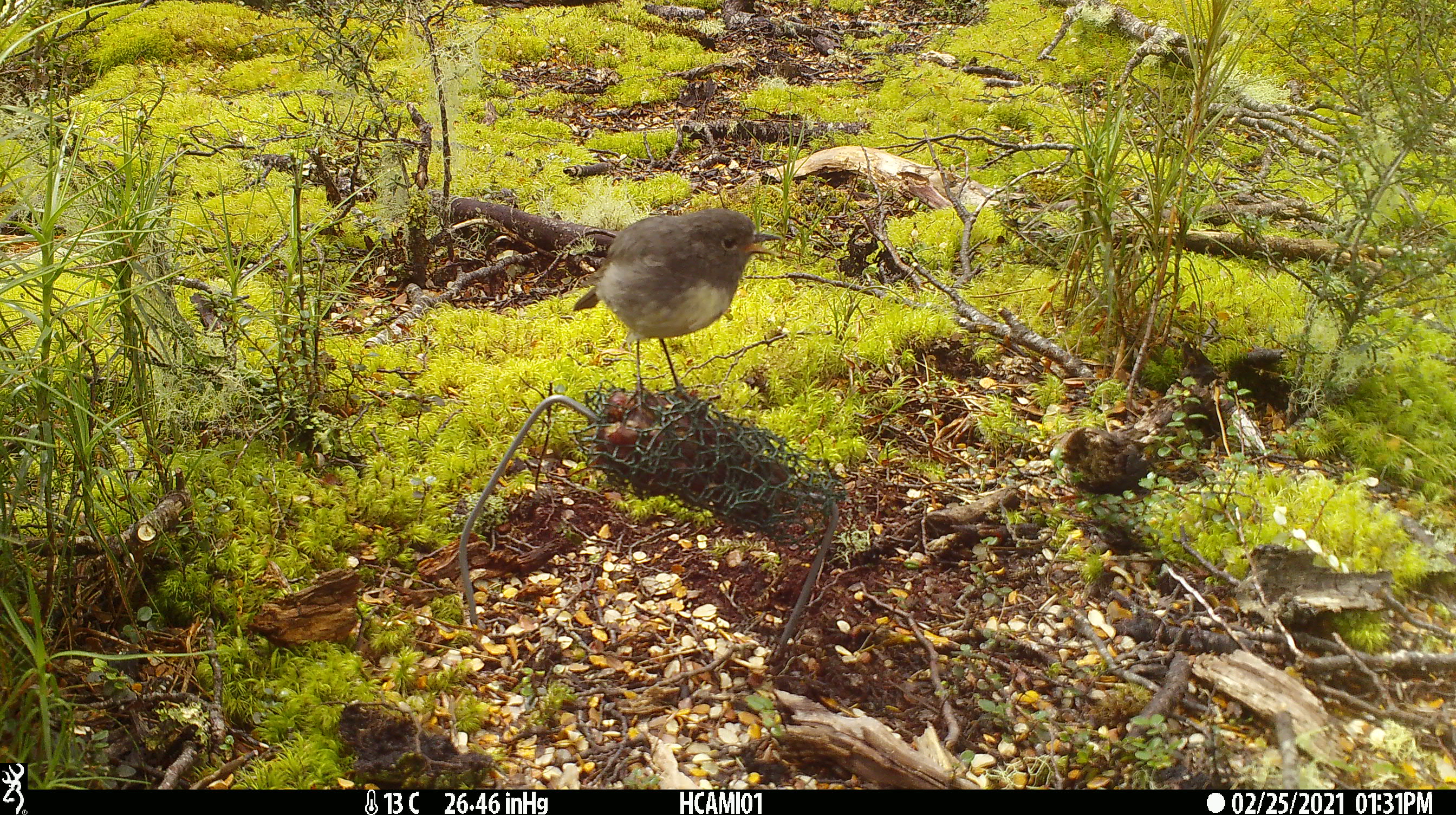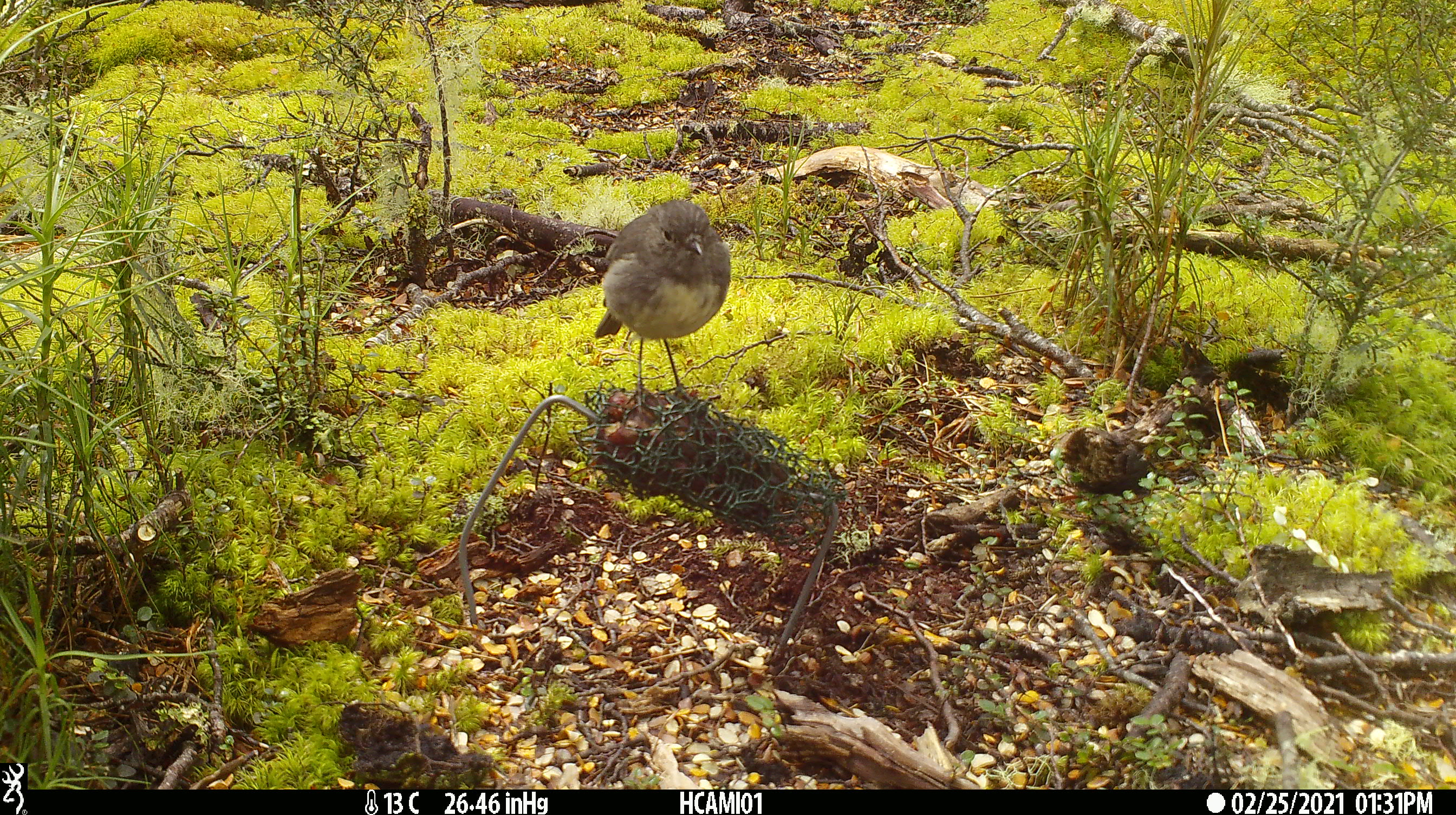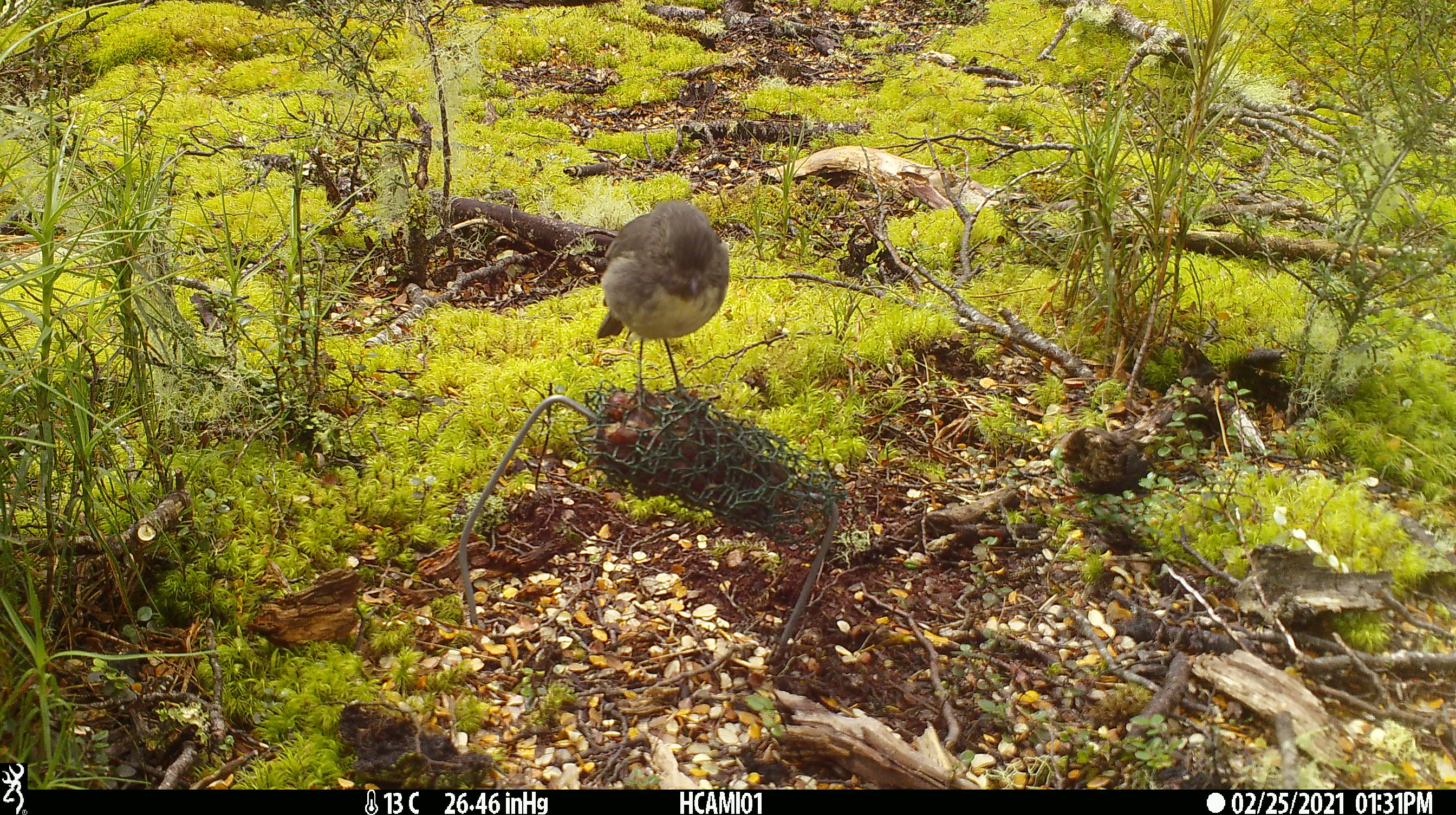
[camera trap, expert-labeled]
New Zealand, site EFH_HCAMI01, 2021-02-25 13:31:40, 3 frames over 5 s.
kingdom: Animalia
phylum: Chordata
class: Aves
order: Passeriformes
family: Petroicidae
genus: Petroica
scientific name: Petroica australis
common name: new zealand robin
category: robin